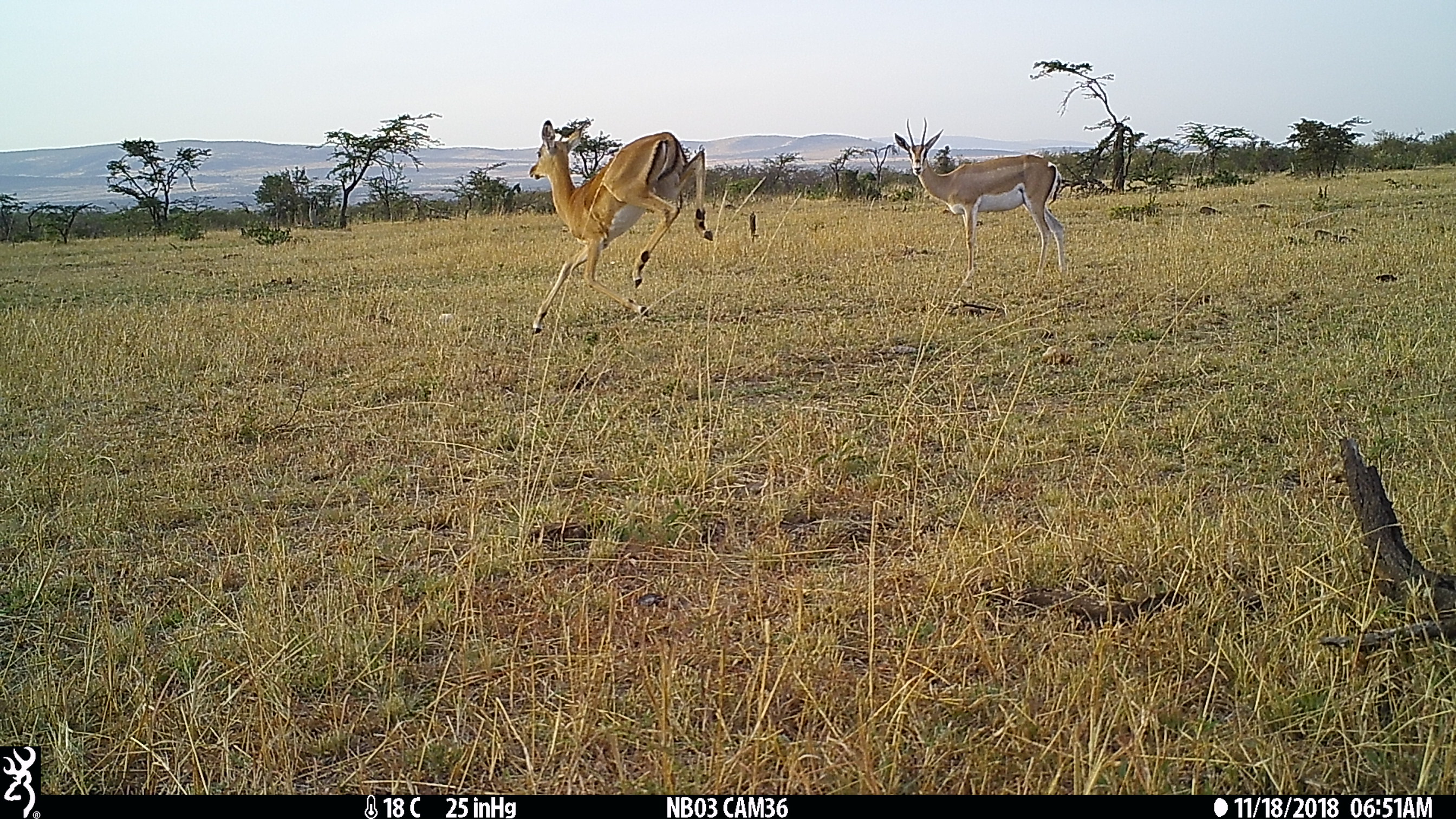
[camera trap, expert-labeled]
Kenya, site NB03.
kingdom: Animalia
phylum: Chordata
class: Mammalia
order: Artiodactyla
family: Bovidae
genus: Aepyceros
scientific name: Aepyceros melampus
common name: impala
Impala (Aepyceros melampus).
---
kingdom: Animalia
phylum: Chordata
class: Mammalia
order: Artiodactyla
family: Bovidae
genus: Nanger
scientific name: Nanger granti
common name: grant's gazelle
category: gazelle grants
Gazelle grants (grant's gazelle) (Nanger granti).